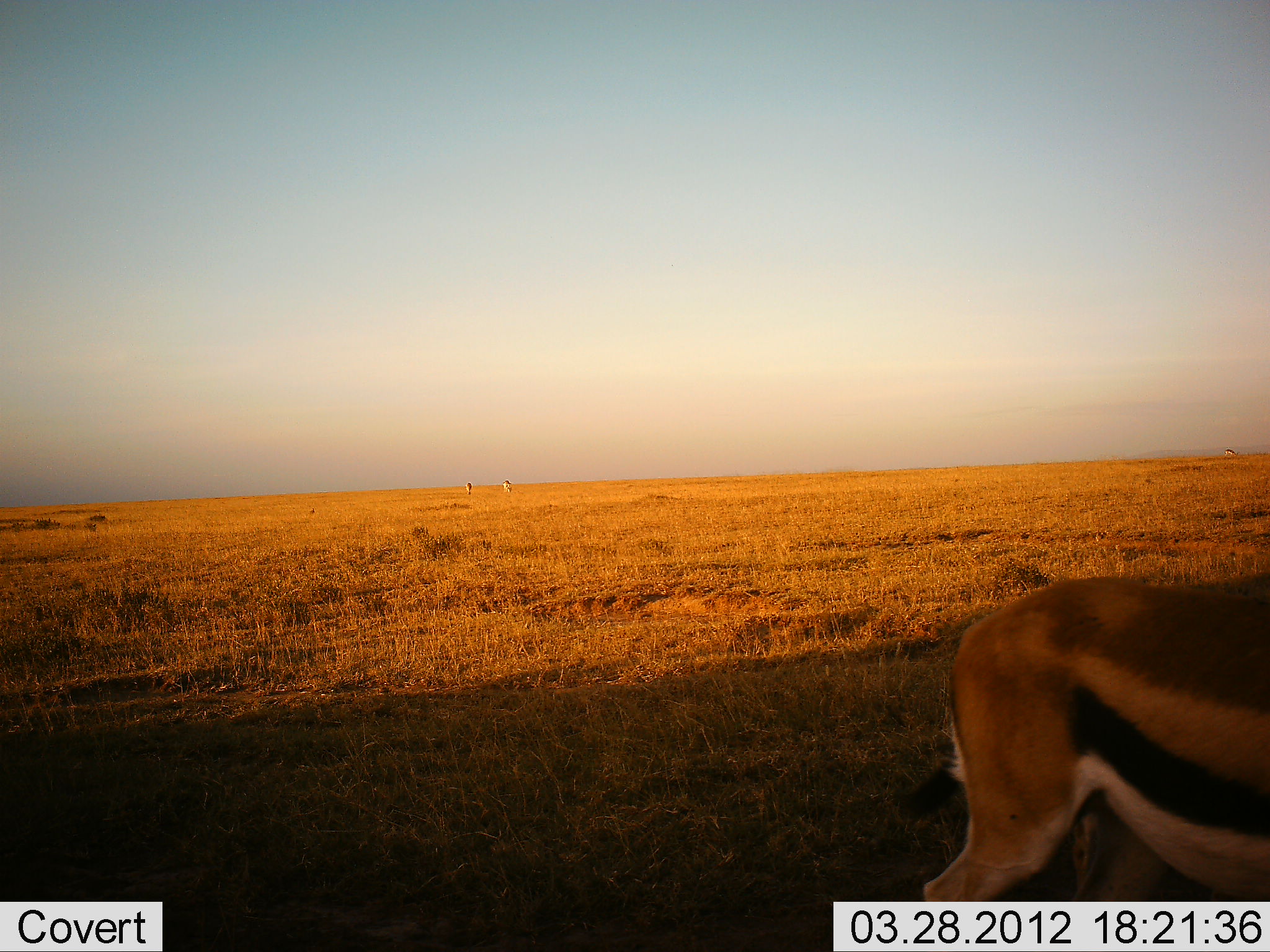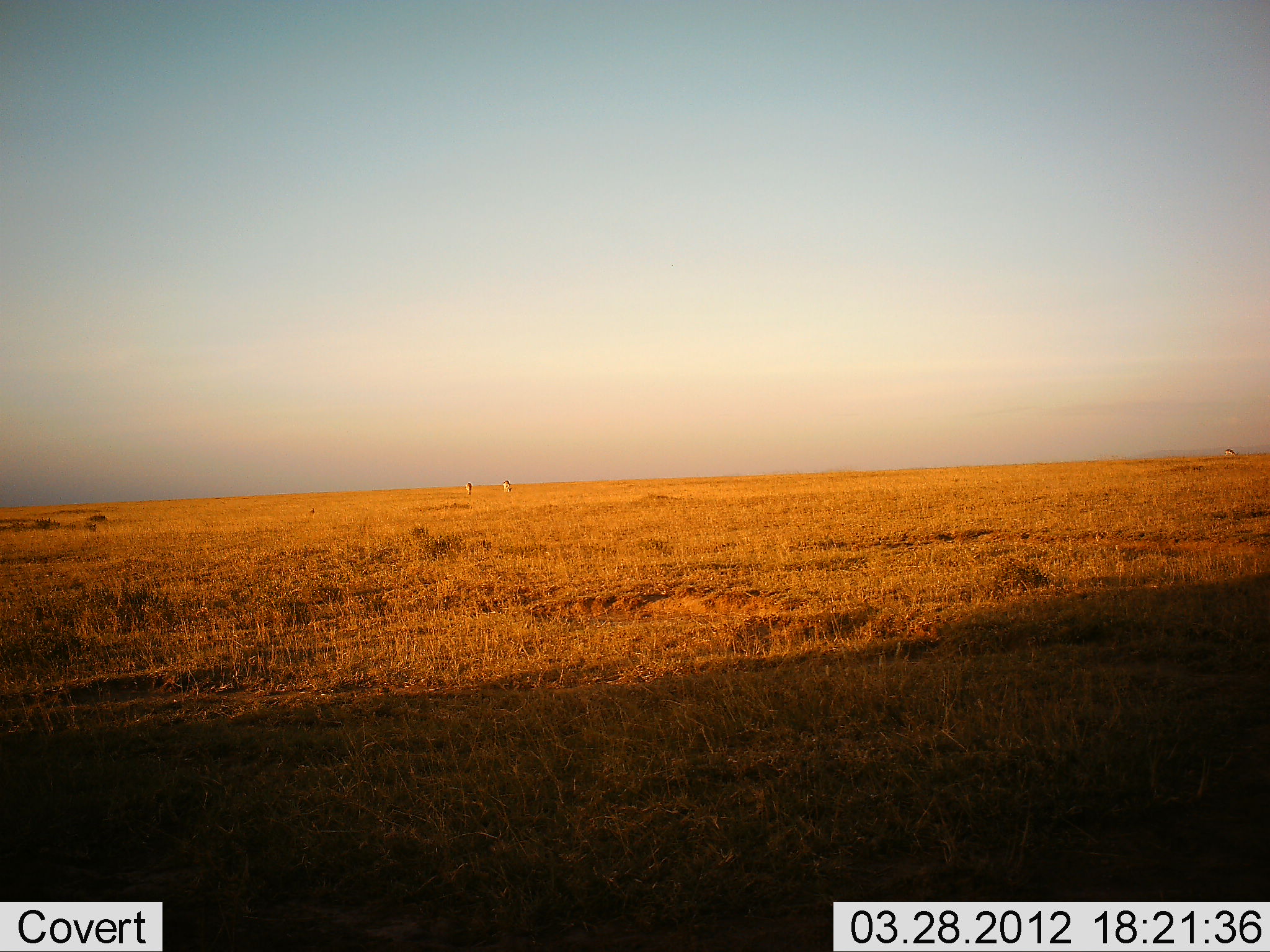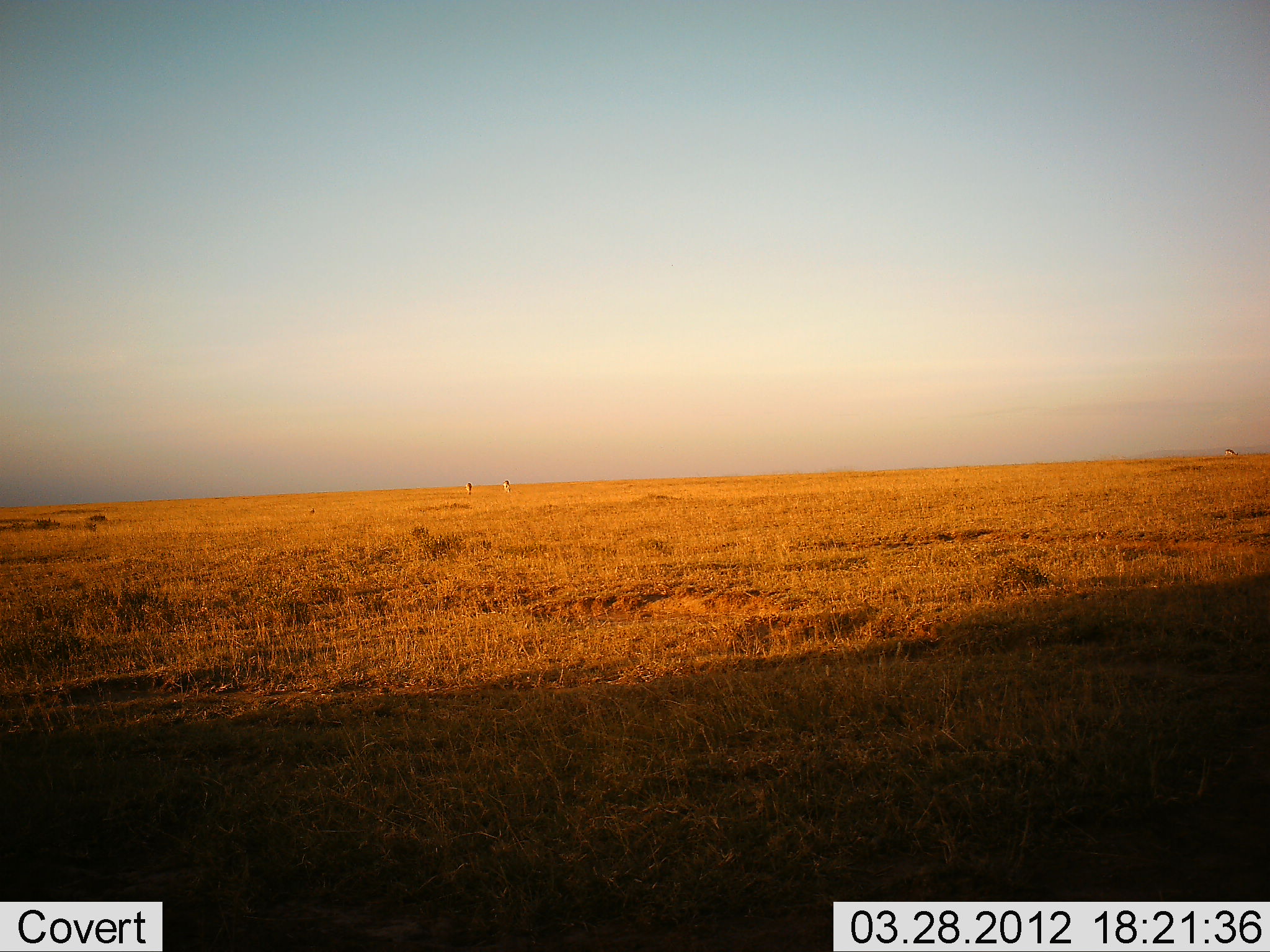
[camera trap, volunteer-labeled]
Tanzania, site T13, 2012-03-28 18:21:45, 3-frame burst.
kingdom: Animalia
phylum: Chordata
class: Mammalia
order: Artiodactyla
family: Bovidae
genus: Eudorcas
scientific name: Eudorcas thomsonii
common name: thomson's gazelle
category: gazellethomsons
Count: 1.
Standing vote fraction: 4%.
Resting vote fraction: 0%.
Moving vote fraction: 93%.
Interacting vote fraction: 0%.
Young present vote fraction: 0%.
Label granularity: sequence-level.